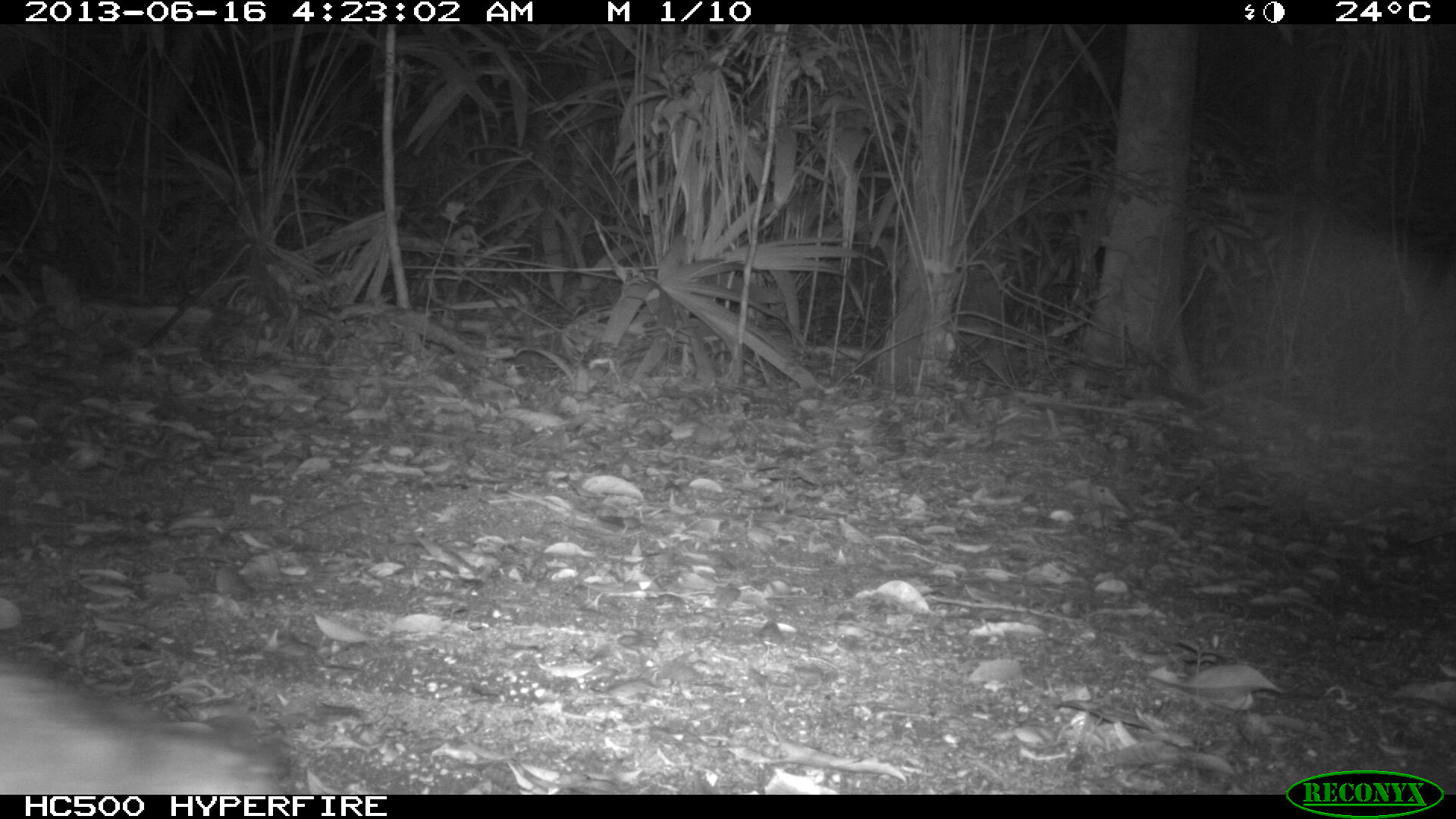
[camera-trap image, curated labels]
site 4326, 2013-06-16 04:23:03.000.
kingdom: Animalia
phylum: Chordata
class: Mammalia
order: Didelphimorphia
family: Didelphidae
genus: Didelphis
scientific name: Didelphis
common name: american opossums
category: didelphis sp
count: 1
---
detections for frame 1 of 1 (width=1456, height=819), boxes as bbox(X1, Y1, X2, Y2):
didelphis sp: bbox(0, 652, 294, 792)